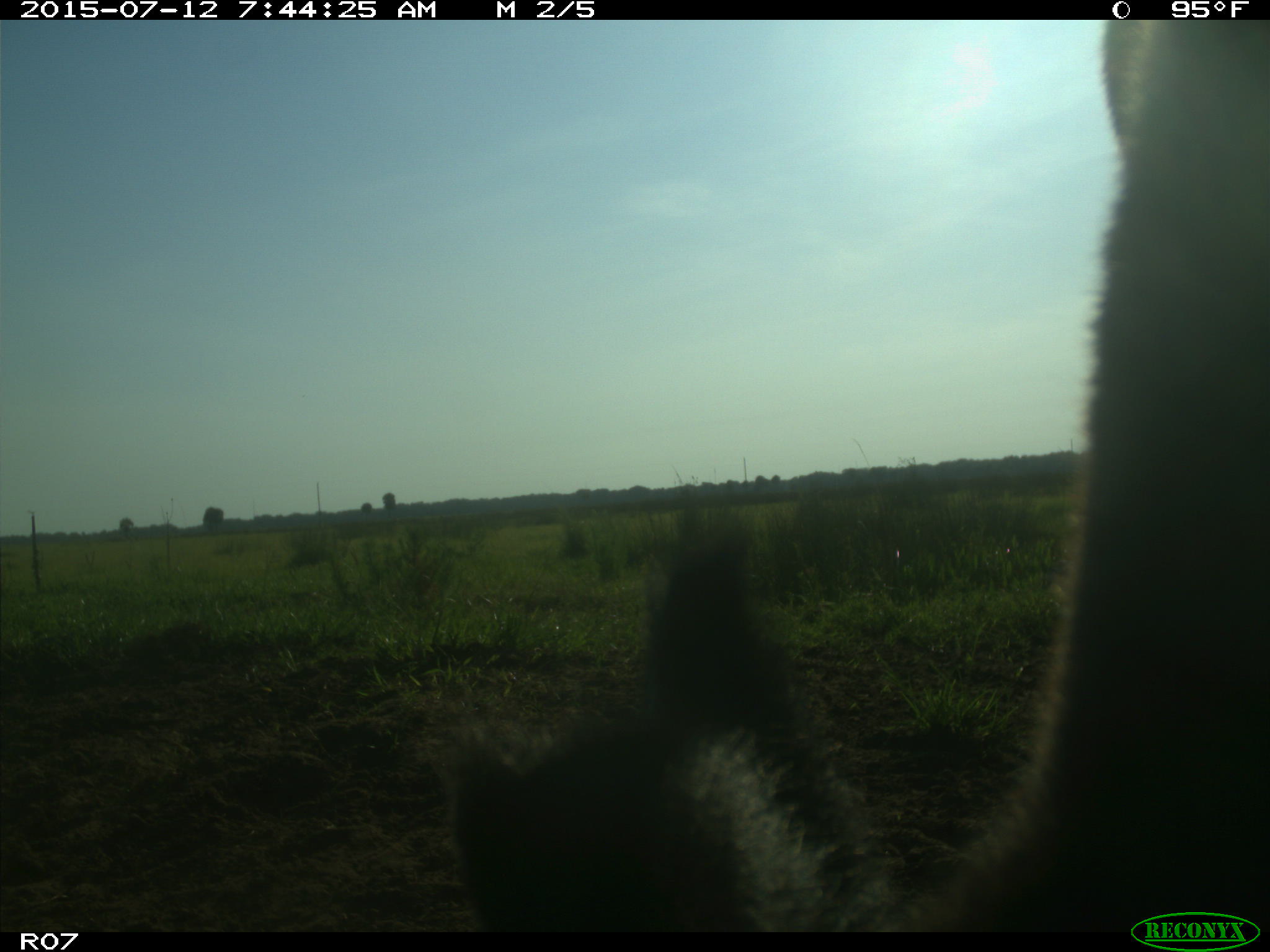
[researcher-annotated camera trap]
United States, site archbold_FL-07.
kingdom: Animalia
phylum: Chordata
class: Mammalia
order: Artiodactyla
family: Bovidae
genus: Bos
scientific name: Bos taurus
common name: domestic cow